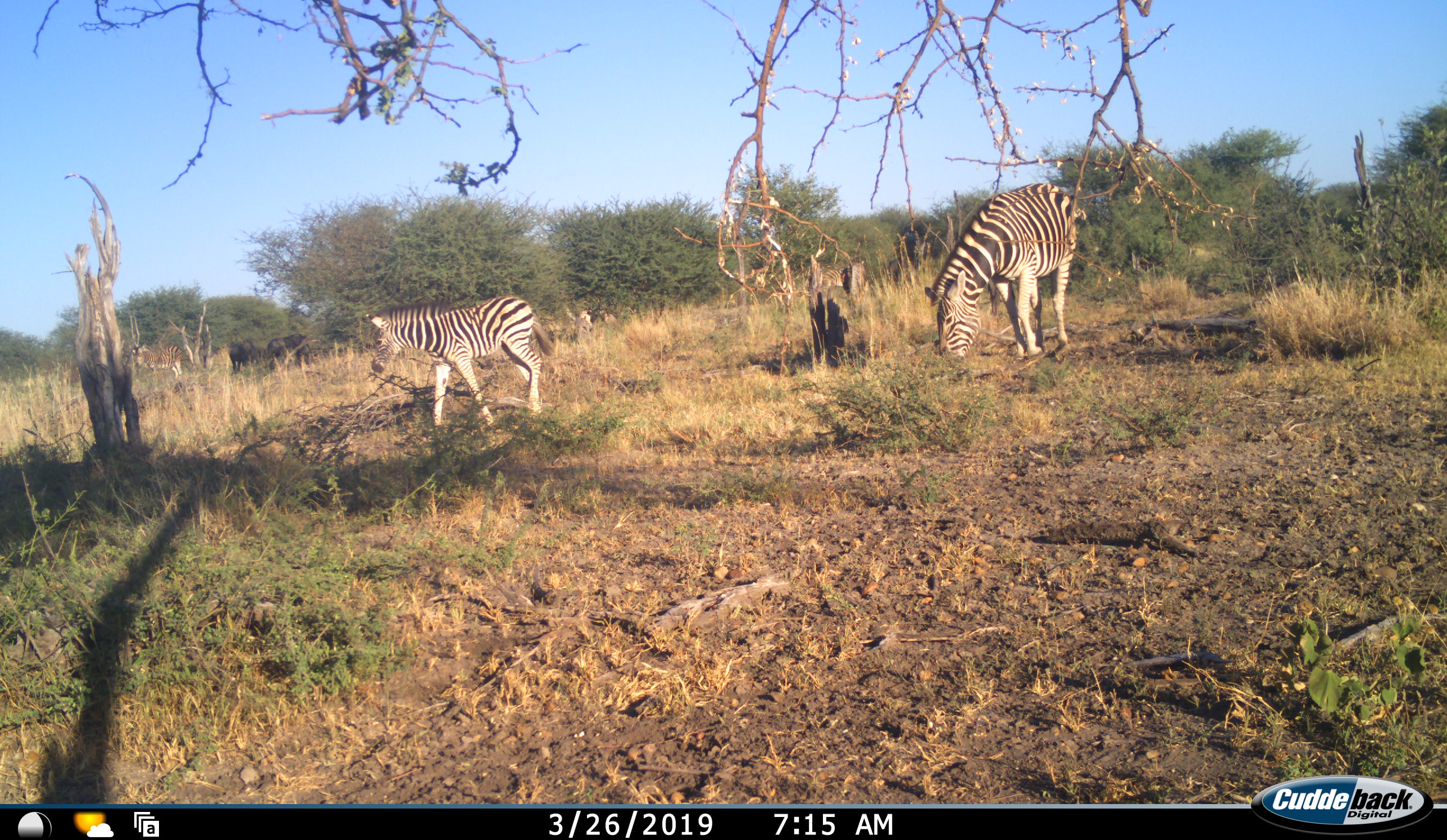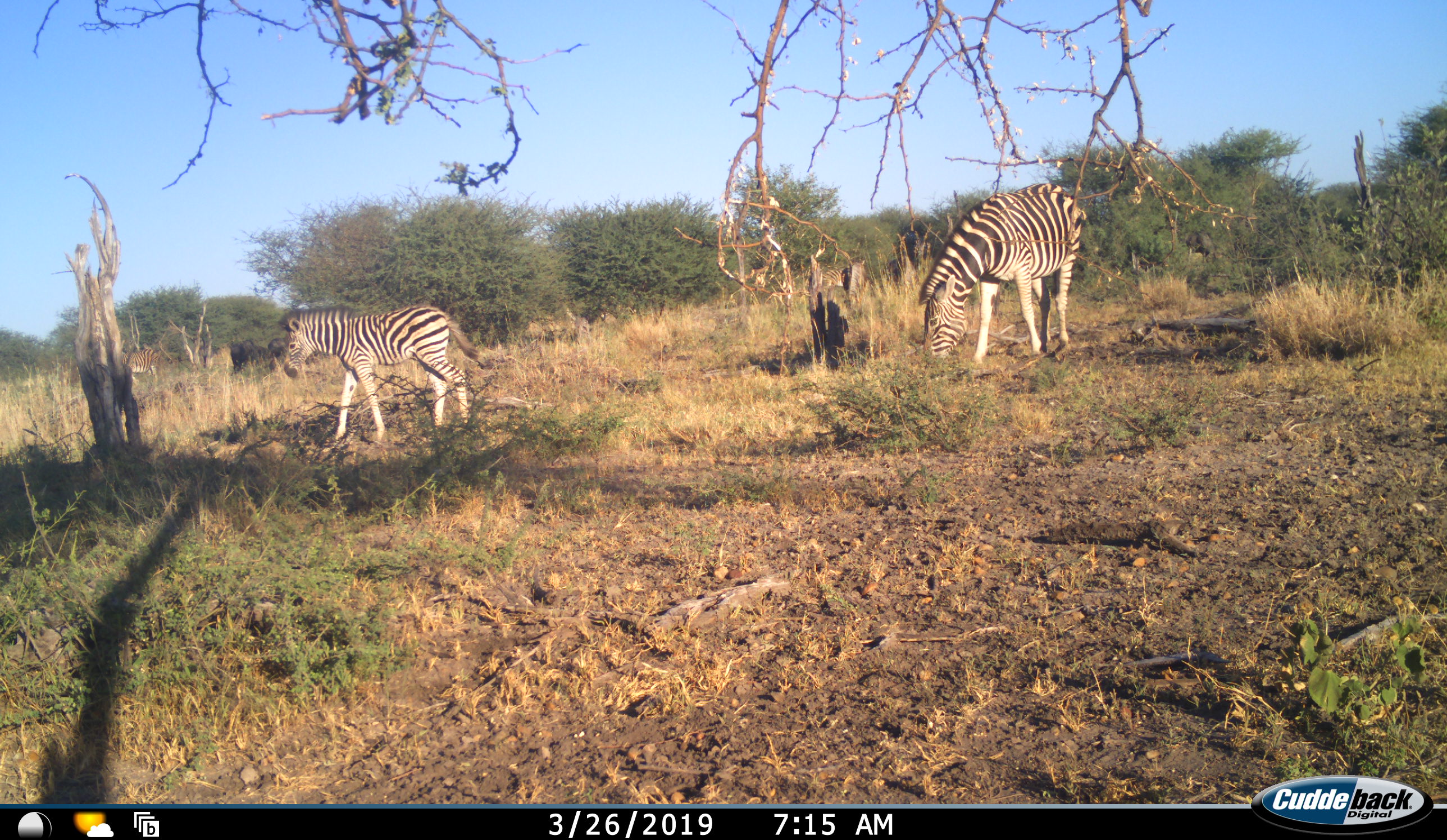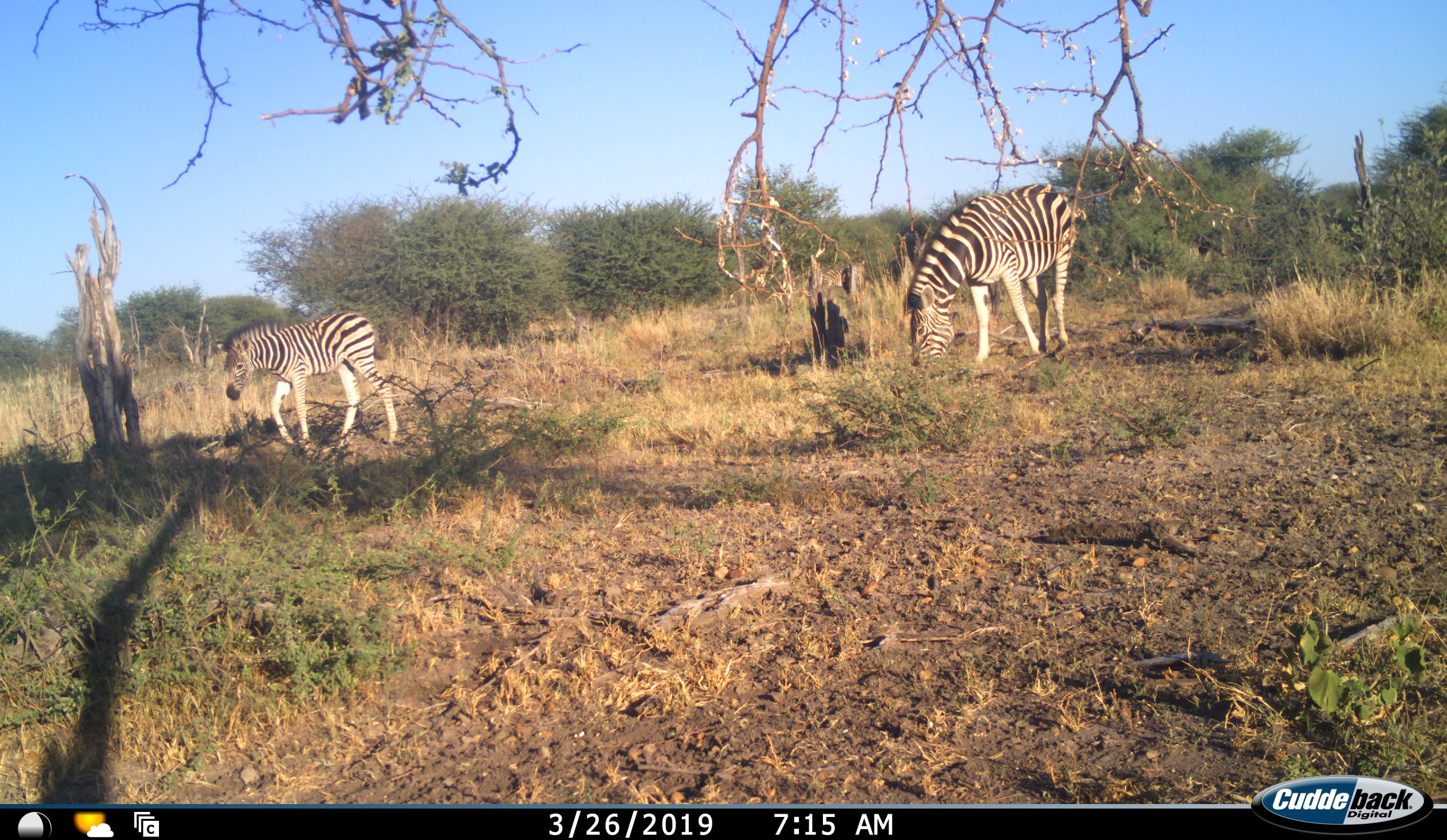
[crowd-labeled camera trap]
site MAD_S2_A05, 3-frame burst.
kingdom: Animalia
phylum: Chordata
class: Mammalia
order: Perissodactyla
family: Equidae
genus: Equus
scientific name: Equus quagga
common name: plains zebra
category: zebraplains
Zebraplains (plains zebra) (Equus quagga), count 2. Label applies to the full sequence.